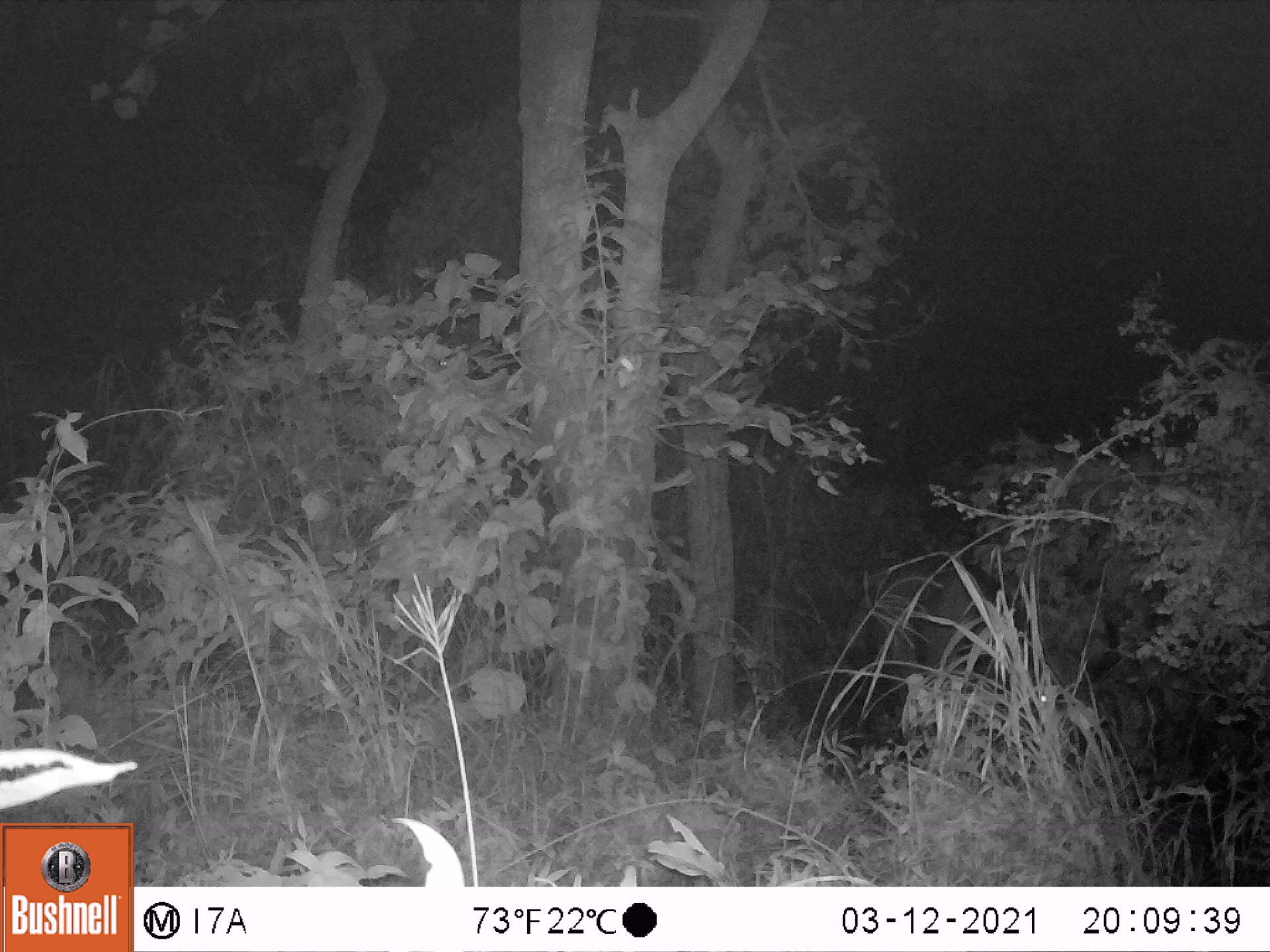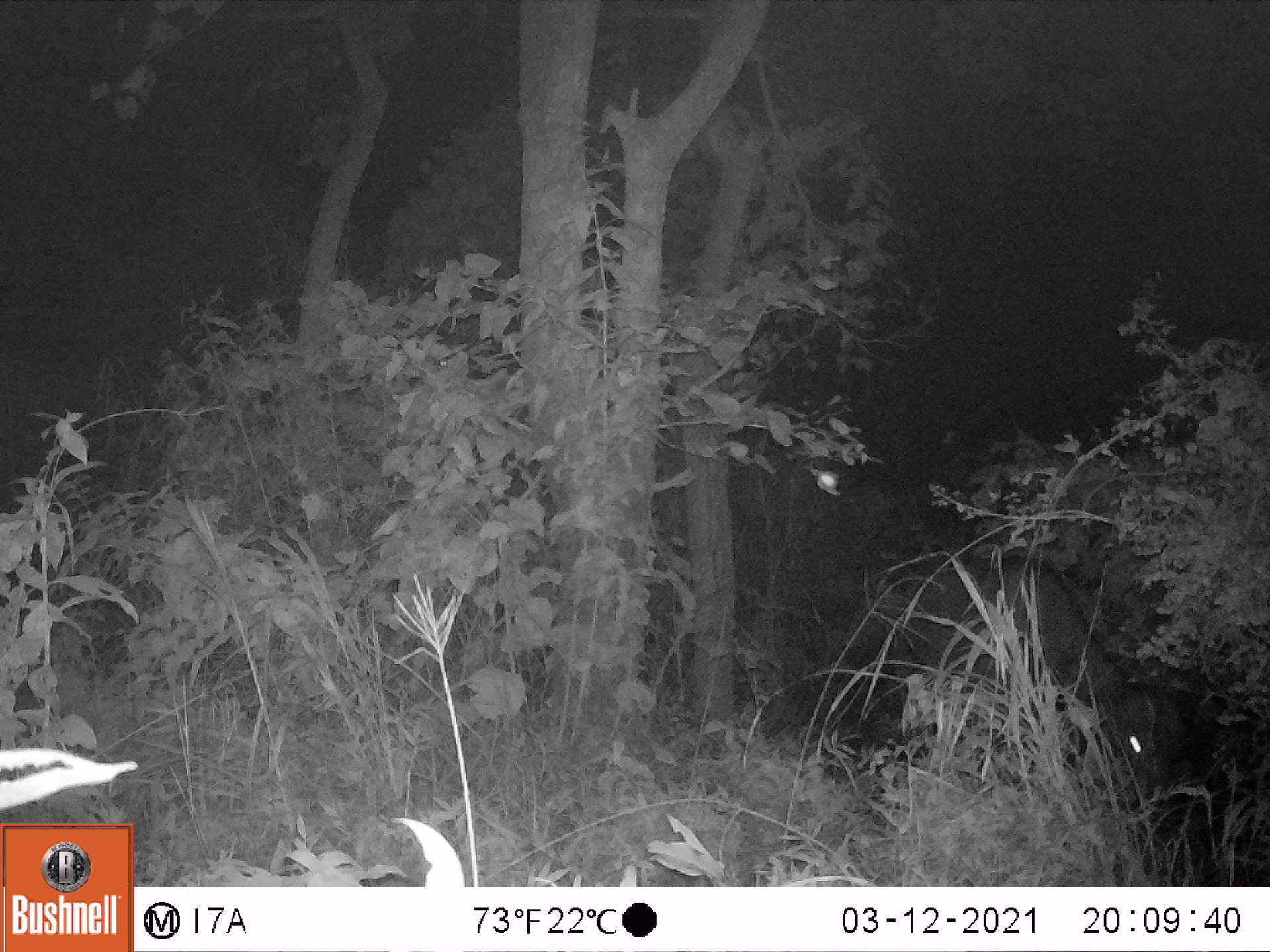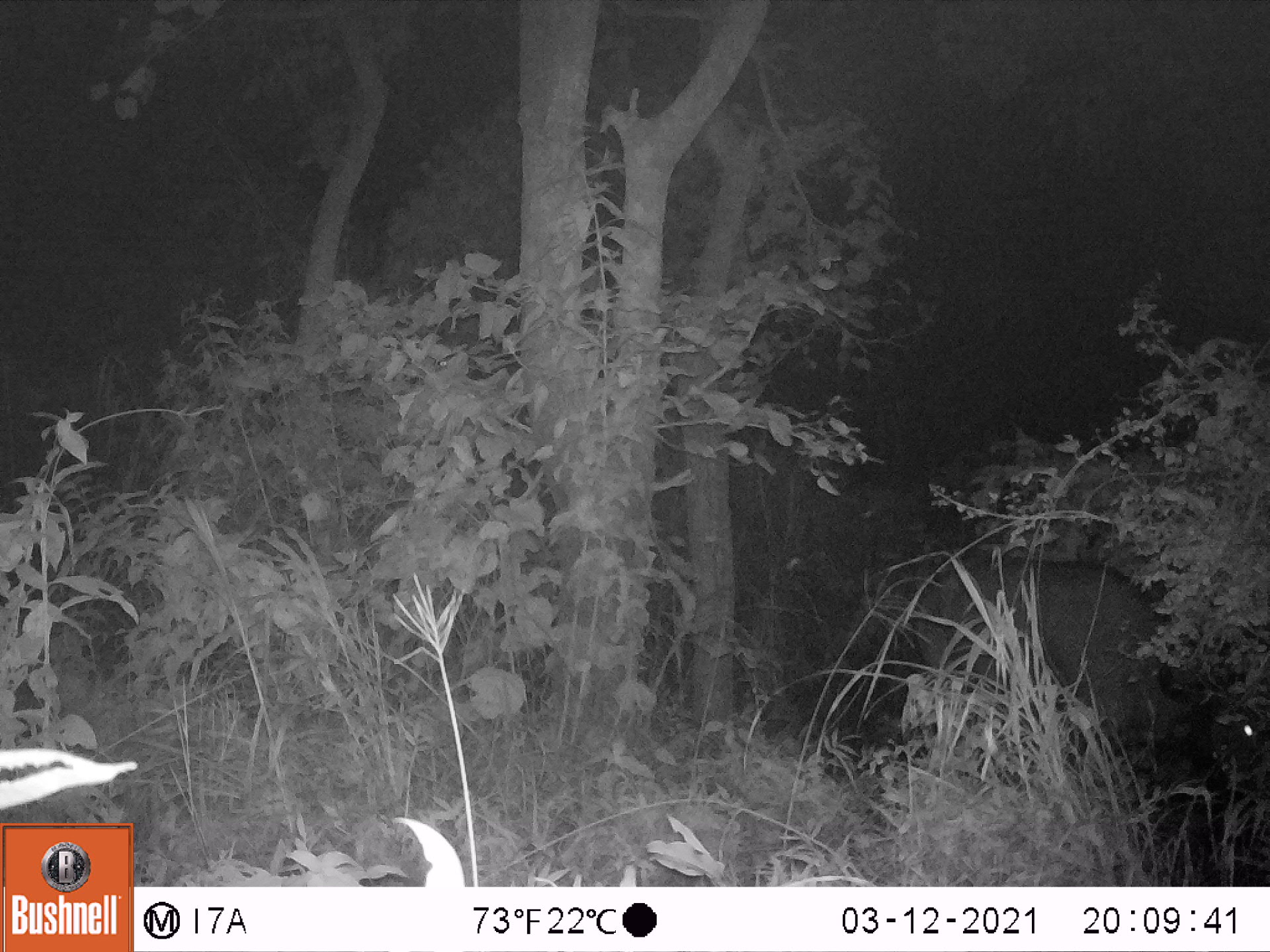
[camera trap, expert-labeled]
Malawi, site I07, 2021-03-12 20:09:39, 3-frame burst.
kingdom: Animalia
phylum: Chordata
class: Mammalia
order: Artiodactyla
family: Bovidae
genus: Syncerus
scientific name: Syncerus caffer caffer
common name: cape buffalo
Cape buffalo (Syncerus caffer caffer), count 1.